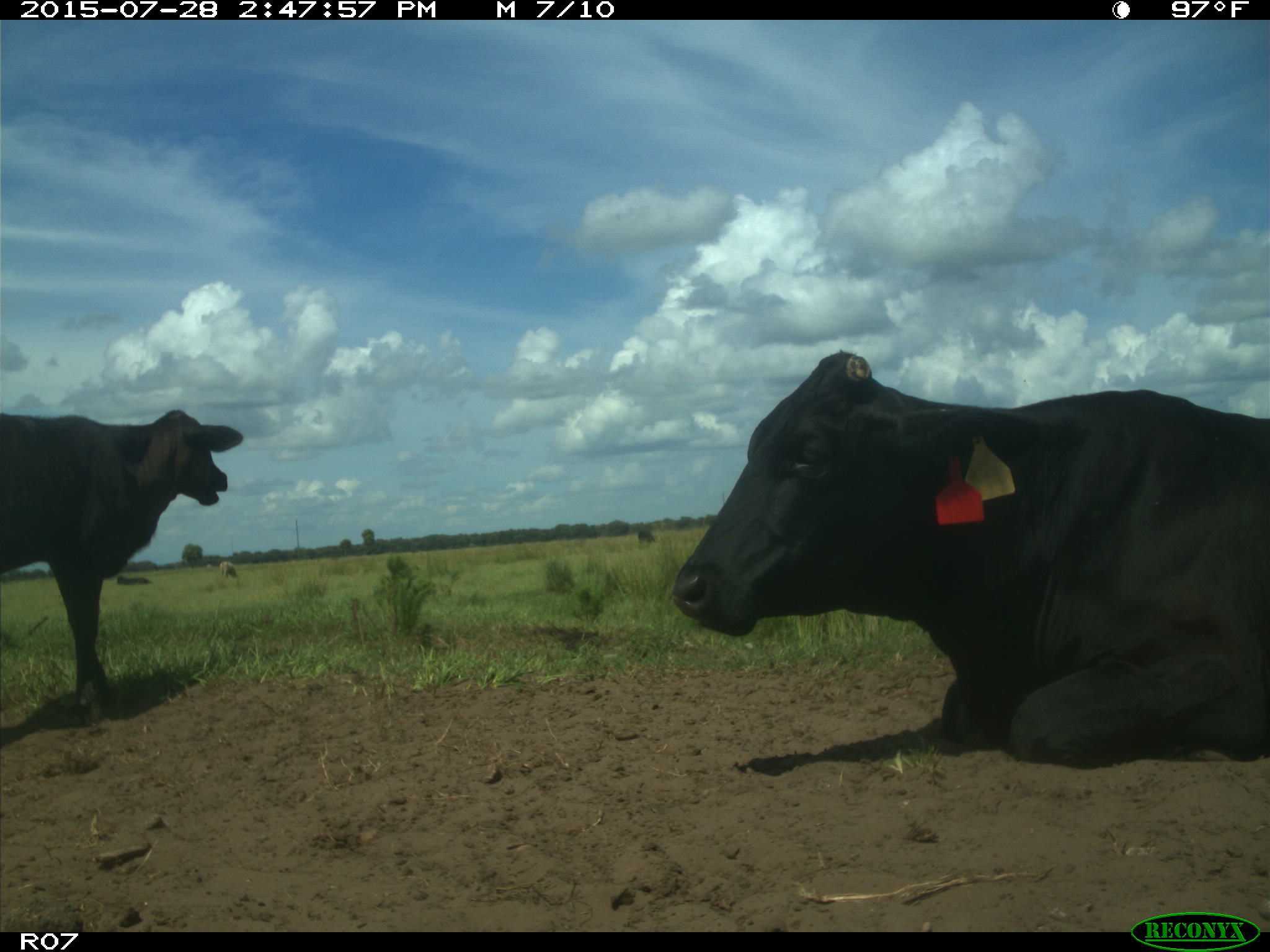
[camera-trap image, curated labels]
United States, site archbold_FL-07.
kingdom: Animalia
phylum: Chordata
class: Mammalia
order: Artiodactyla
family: Bovidae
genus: Bos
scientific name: Bos taurus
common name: domestic cow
Bos taurus (domestic cow).